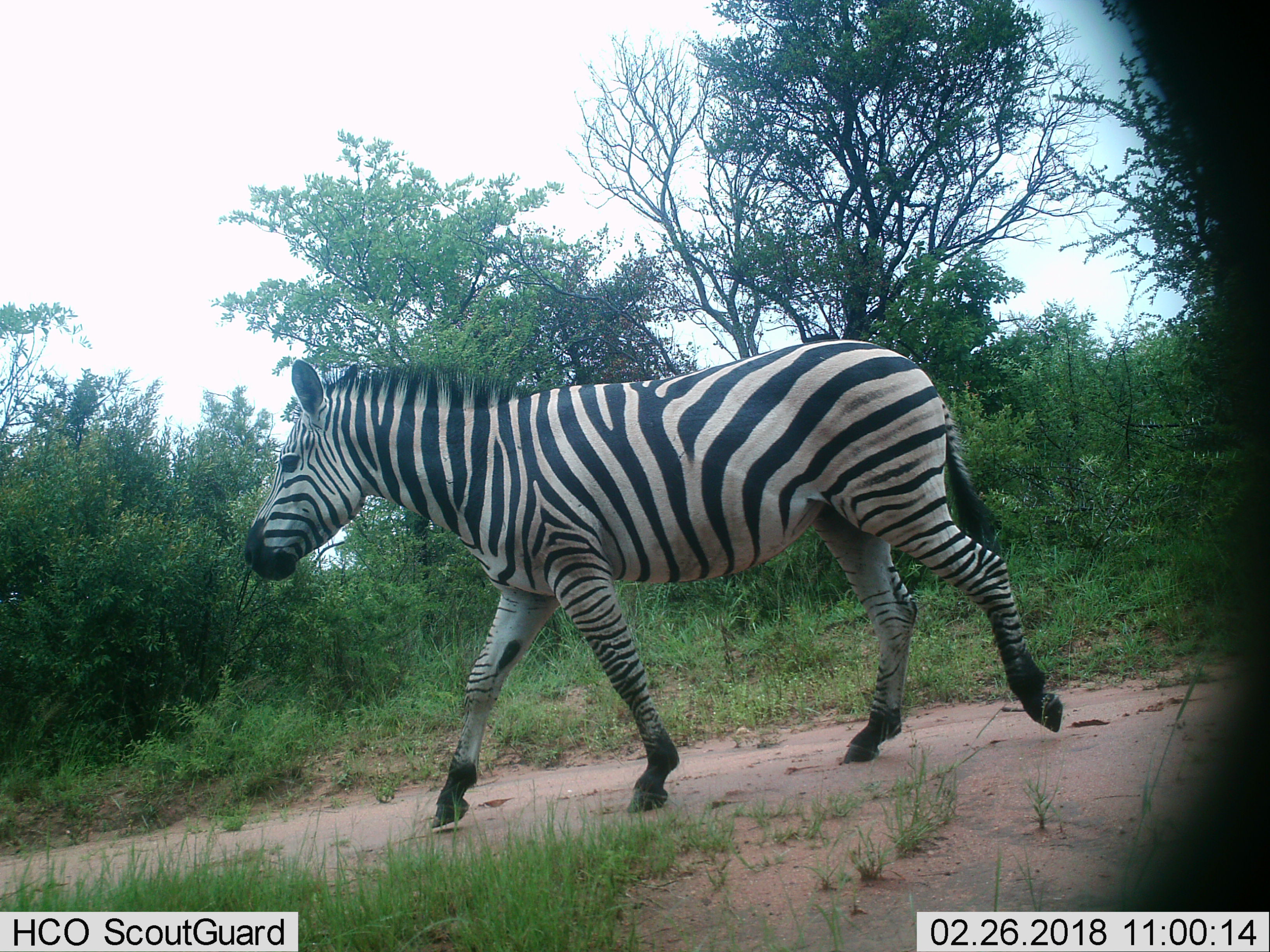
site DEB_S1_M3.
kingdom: Animalia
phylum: Chordata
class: Mammalia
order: Perissodactyla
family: Equidae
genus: Equus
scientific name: Equus quagga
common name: plains zebra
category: zebraplains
Zebraplains (plains zebra) (Equus quagga), count 1. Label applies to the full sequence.